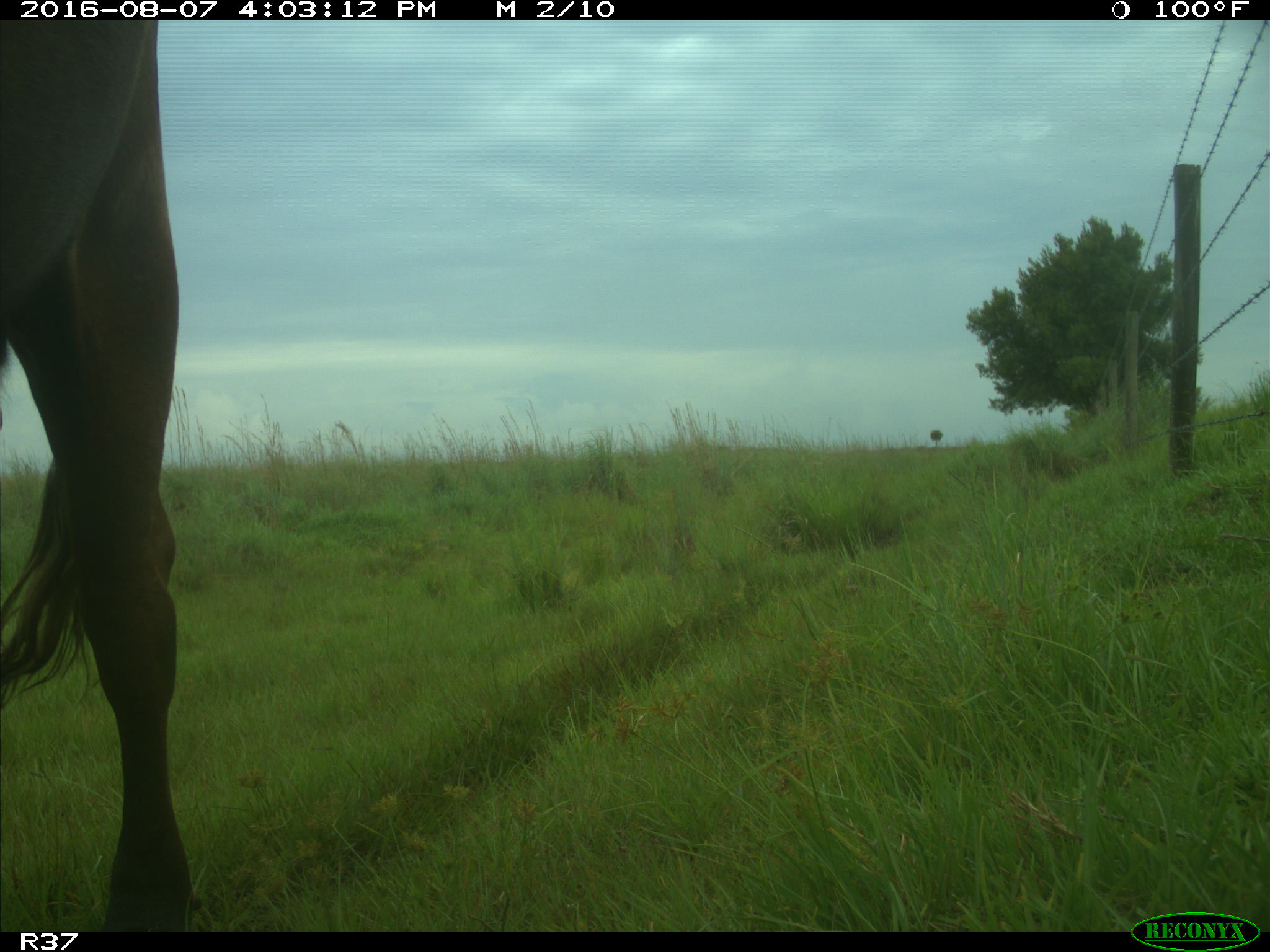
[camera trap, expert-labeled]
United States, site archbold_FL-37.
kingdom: Animalia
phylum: Chordata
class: Mammalia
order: Artiodactyla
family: Bovidae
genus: Bos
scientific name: Bos taurus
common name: domestic cow